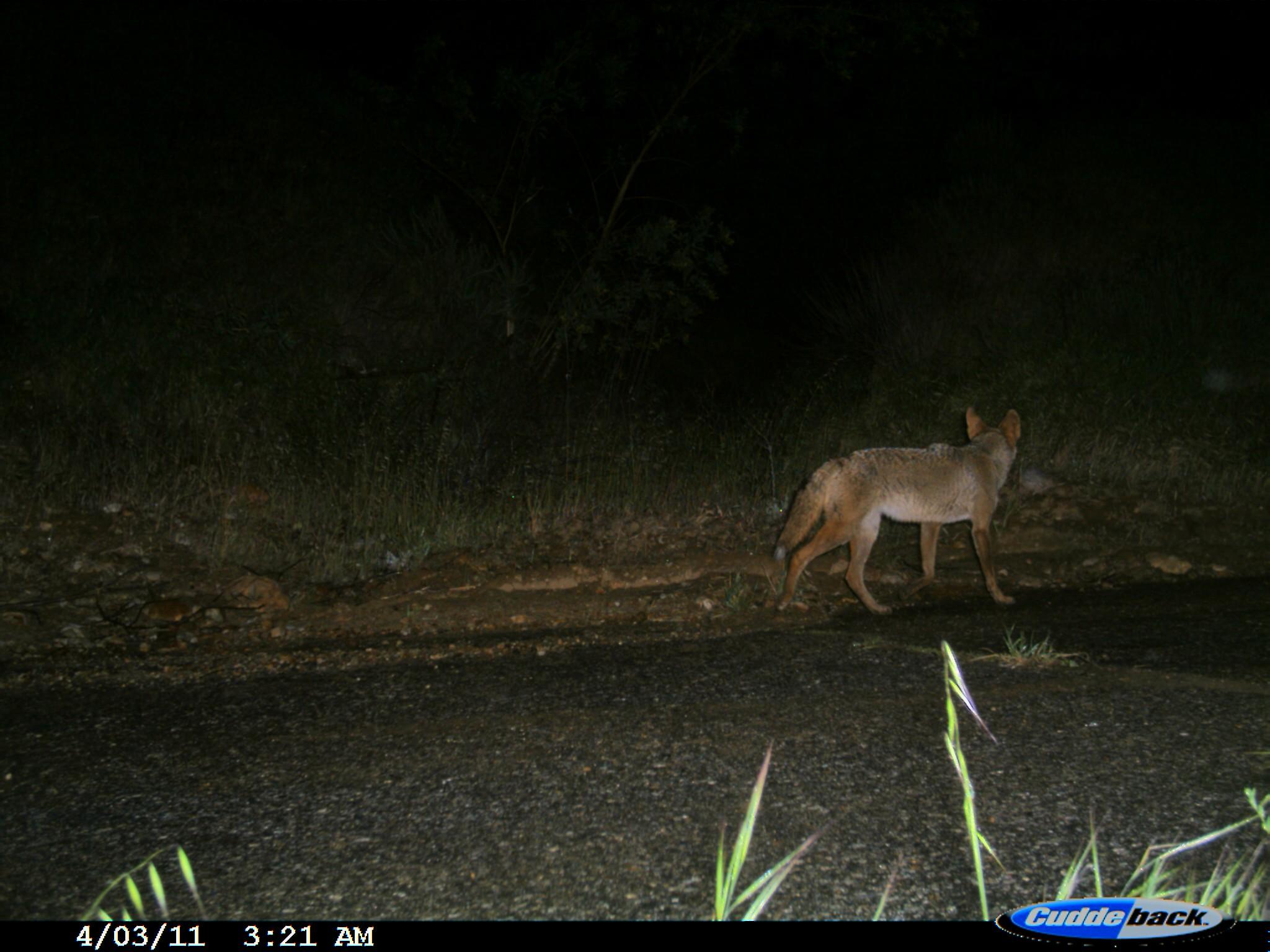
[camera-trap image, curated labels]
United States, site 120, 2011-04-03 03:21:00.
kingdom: Animalia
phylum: Chordata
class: Mammalia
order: Carnivora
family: Canidae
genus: Canis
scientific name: Canis latrans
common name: coyote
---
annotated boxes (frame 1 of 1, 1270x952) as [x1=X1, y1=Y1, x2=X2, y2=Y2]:
coyote: [x1=770, y1=390, x2=1038, y2=620]